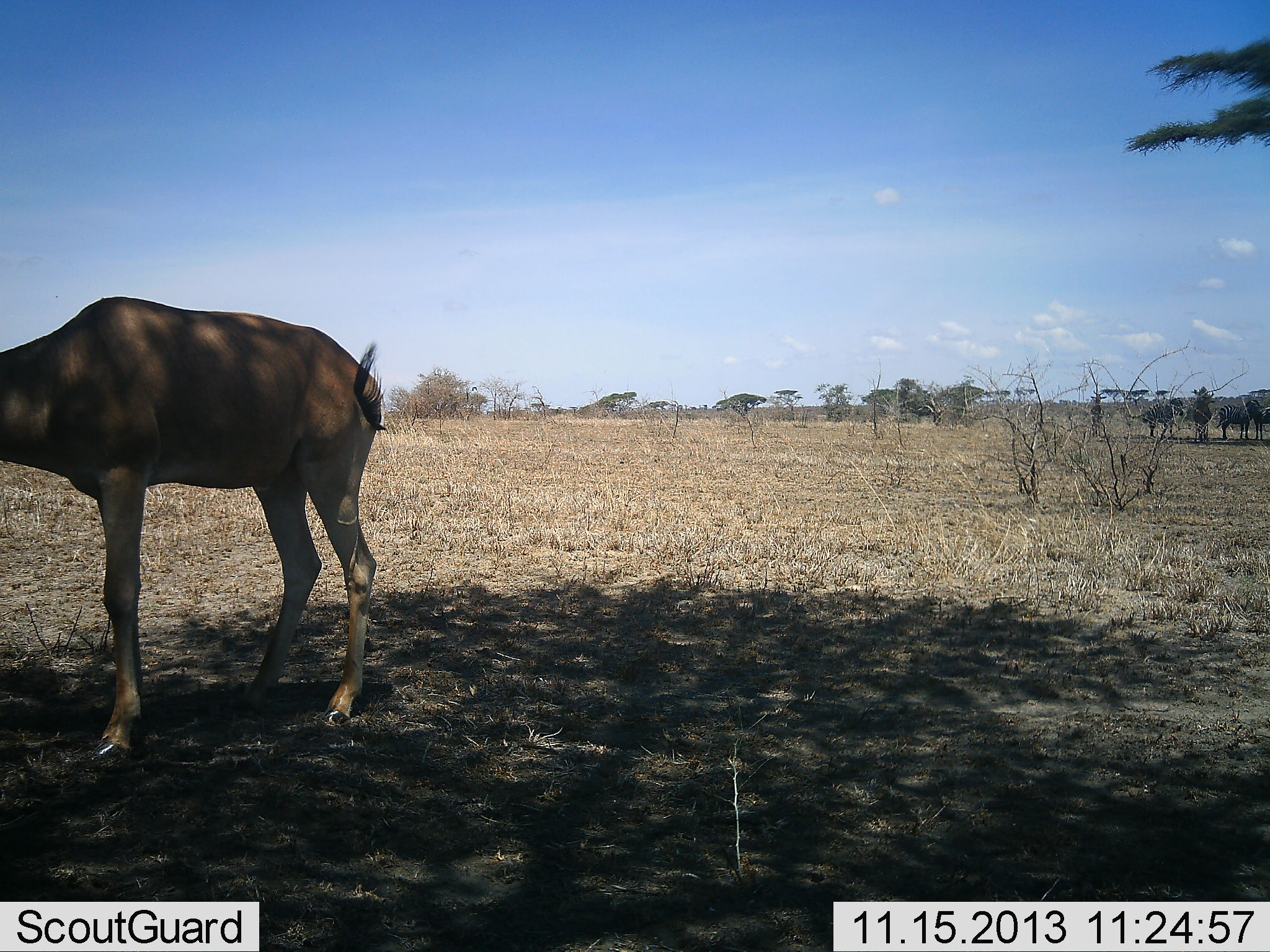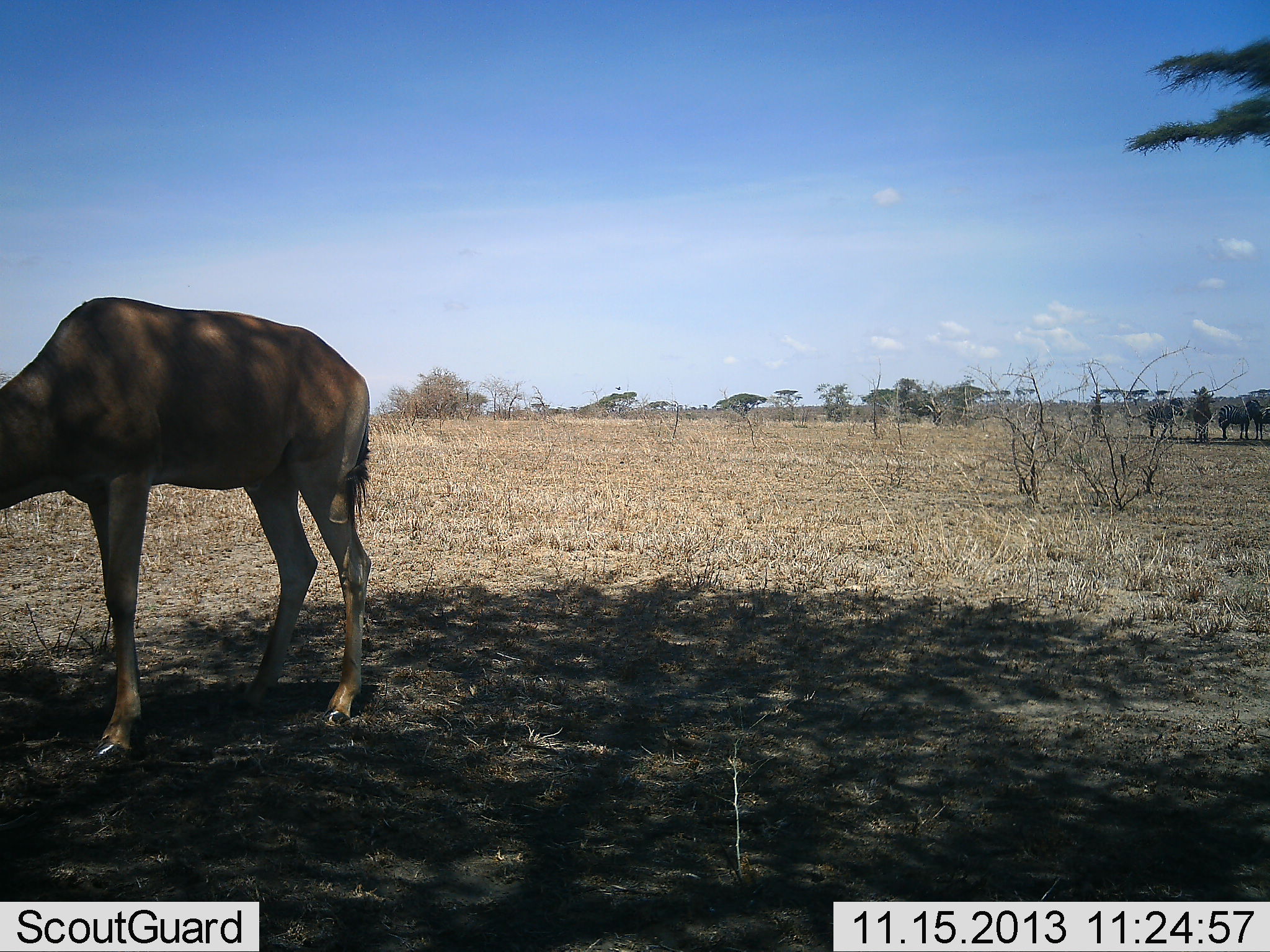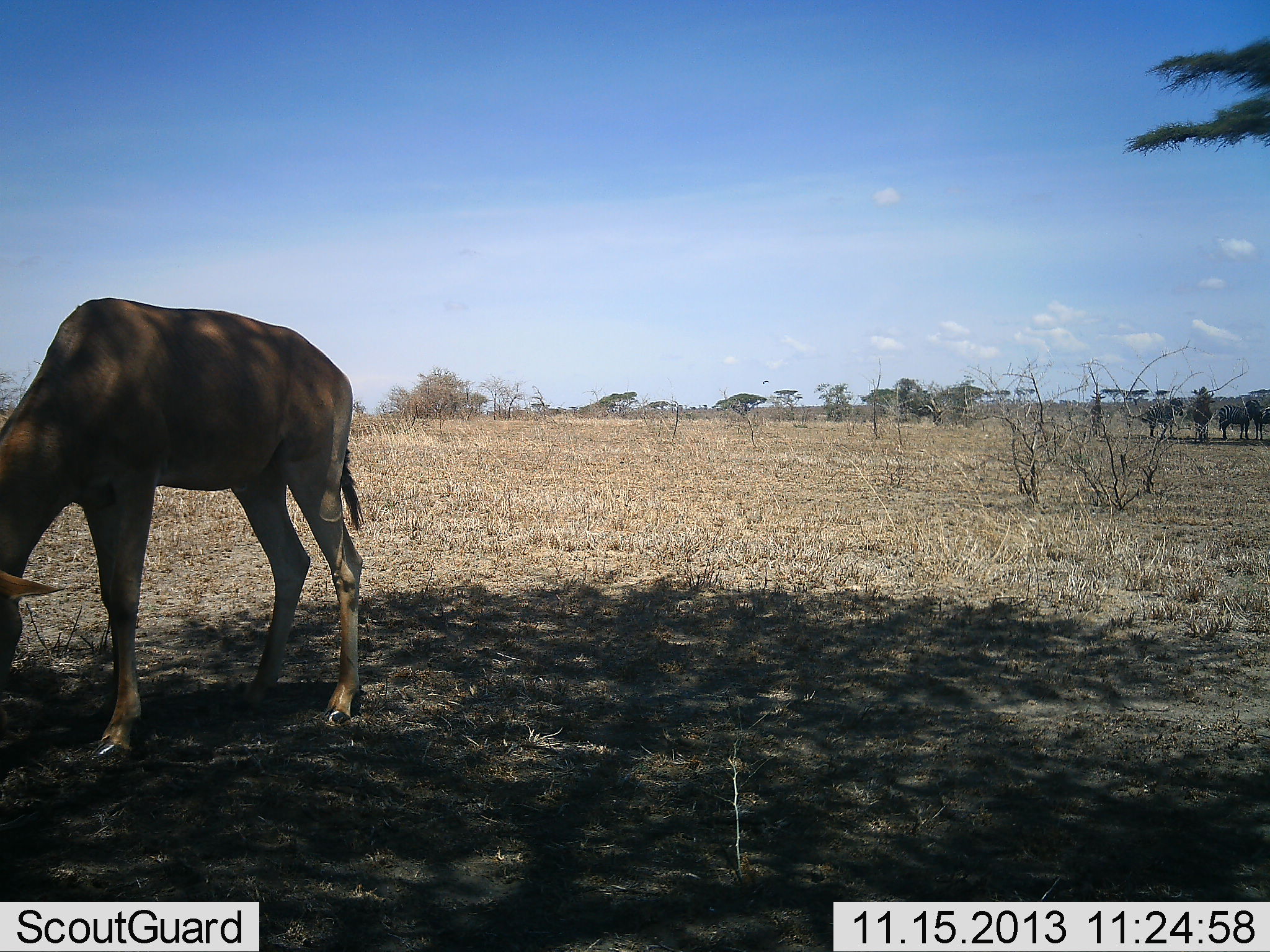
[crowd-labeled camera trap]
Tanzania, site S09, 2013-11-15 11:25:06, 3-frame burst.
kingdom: Animalia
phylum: Chordata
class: Mammalia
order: Artiodactyla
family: Bovidae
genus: Alcelaphus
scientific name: Alcelaphus buselaphus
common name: hartebeest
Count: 1.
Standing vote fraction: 40%.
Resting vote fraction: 0%.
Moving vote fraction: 0%.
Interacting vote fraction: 0%.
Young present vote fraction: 0%.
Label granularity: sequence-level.